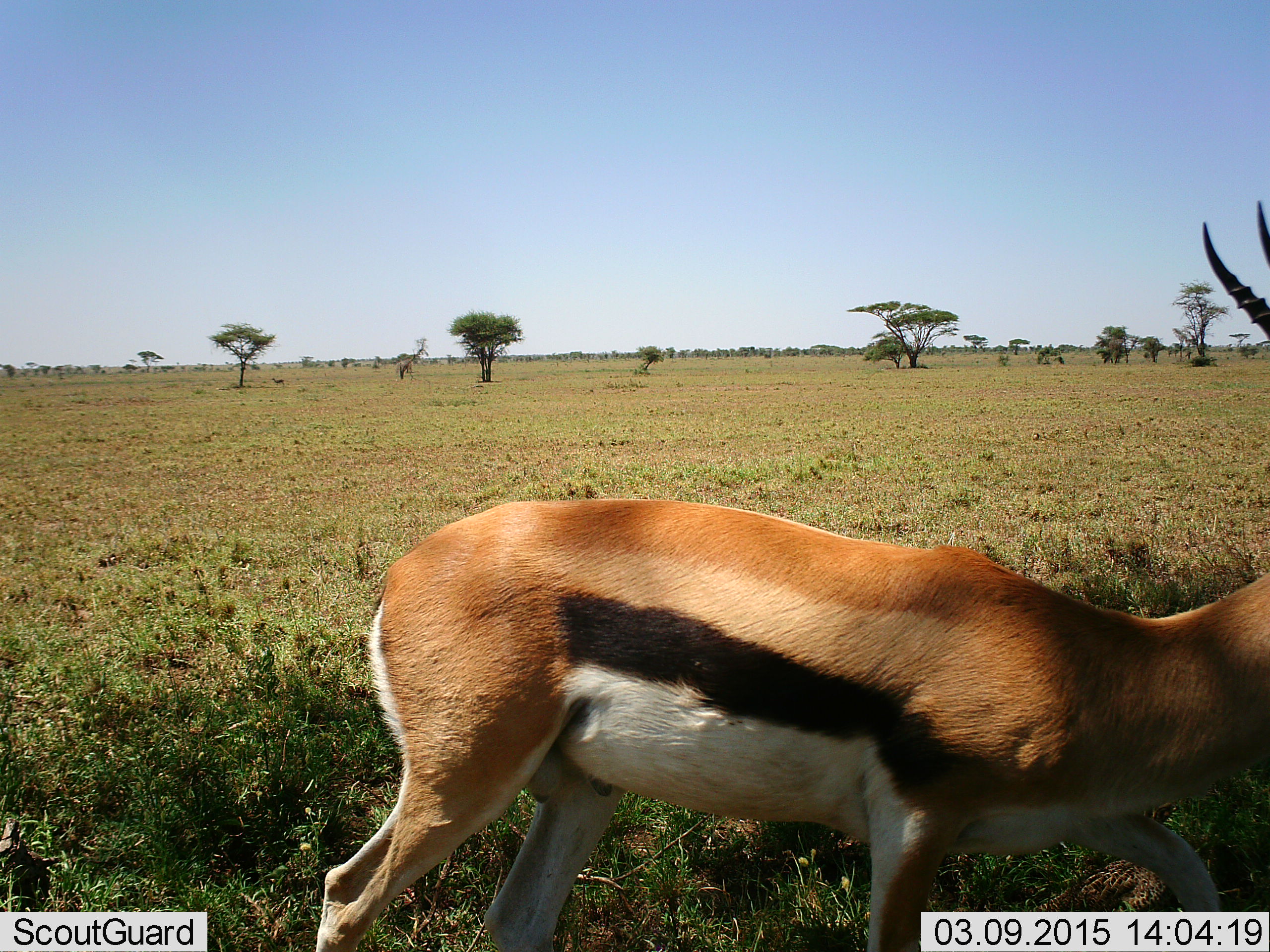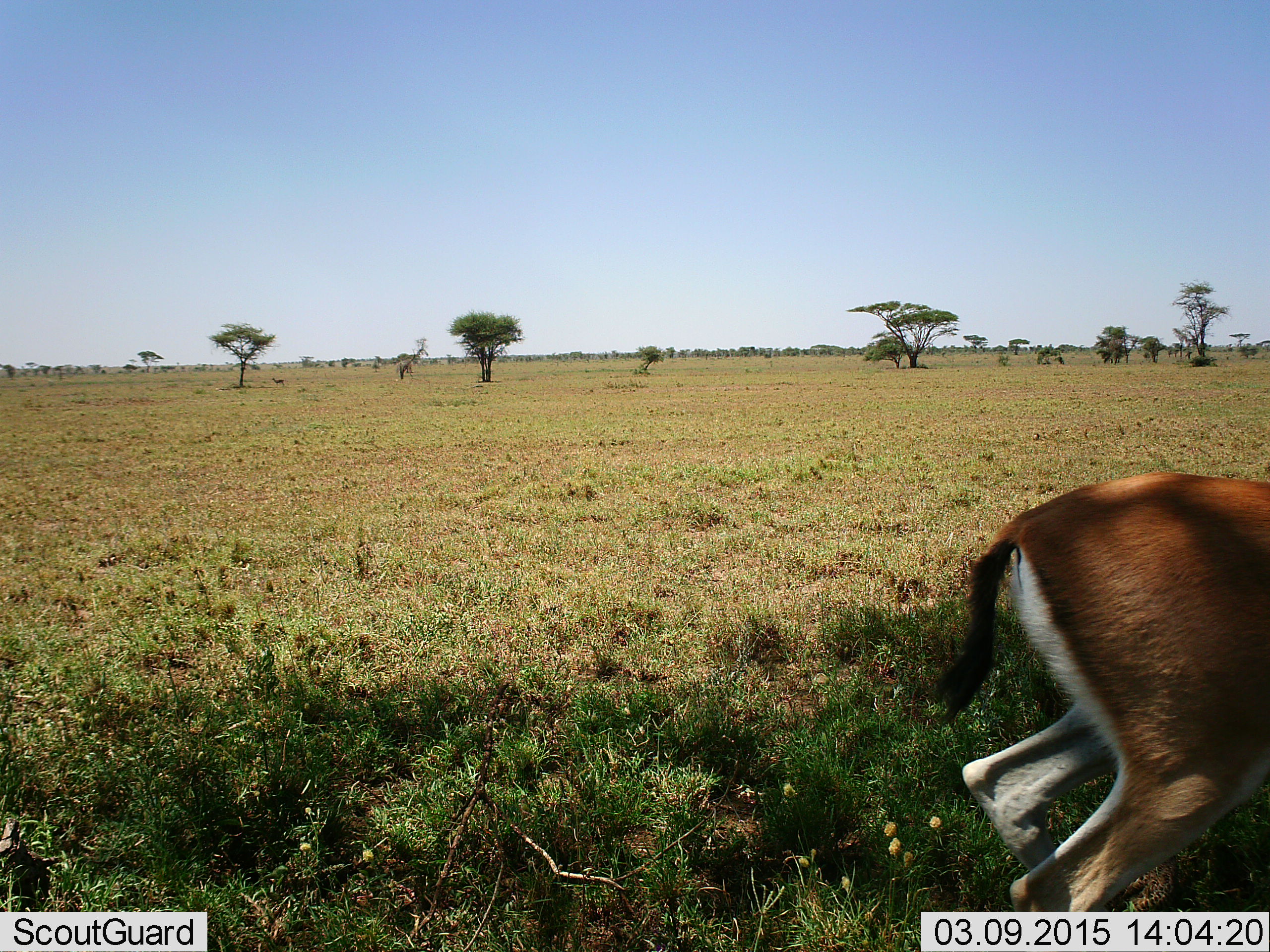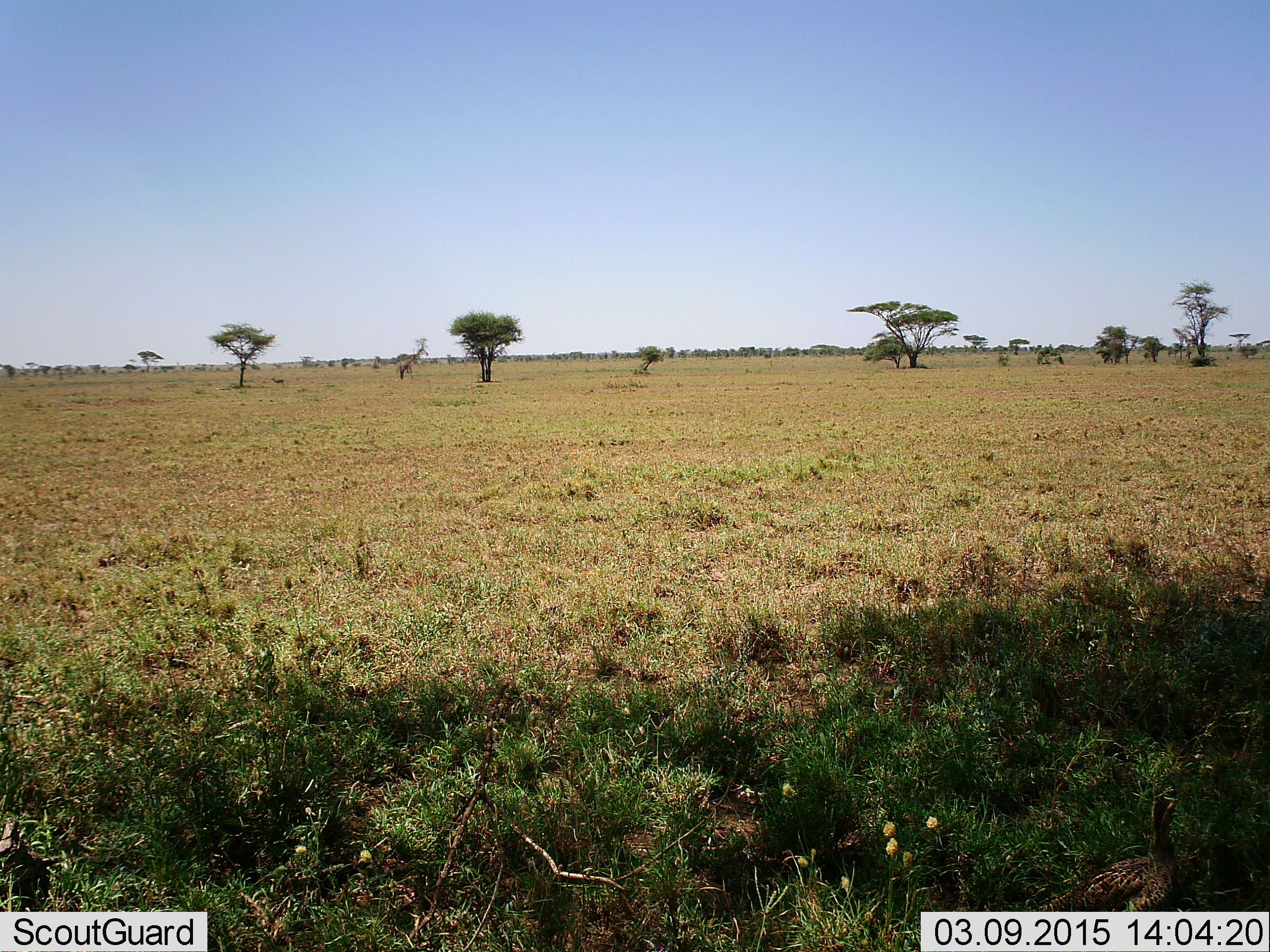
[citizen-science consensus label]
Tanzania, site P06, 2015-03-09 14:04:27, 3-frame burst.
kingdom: Animalia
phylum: Chordata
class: Mammalia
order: Artiodactyla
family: Bovidae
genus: Eudorcas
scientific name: Eudorcas thomsonii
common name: thomson's gazelle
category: gazellethomsons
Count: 1.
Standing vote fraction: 0%.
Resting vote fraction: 0%.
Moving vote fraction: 100%.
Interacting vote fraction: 0%.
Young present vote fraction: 0%.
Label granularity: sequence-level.